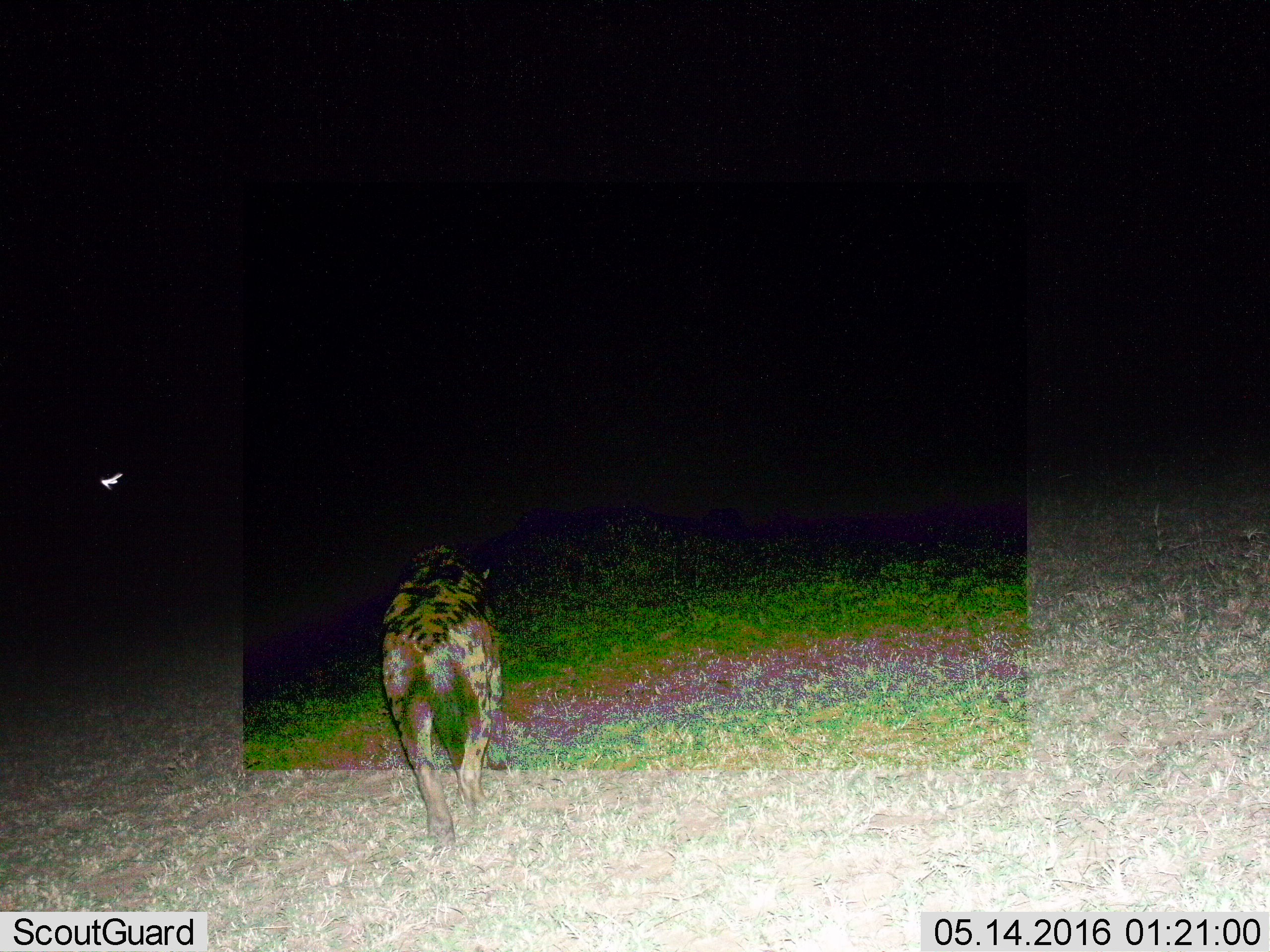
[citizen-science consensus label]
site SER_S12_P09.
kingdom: Animalia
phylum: Chordata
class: Mammalia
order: Carnivora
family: Hyaenidae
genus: Crocuta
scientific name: Crocuta crocuta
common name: spotted hyena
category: hyenaspotted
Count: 1.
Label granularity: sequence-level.